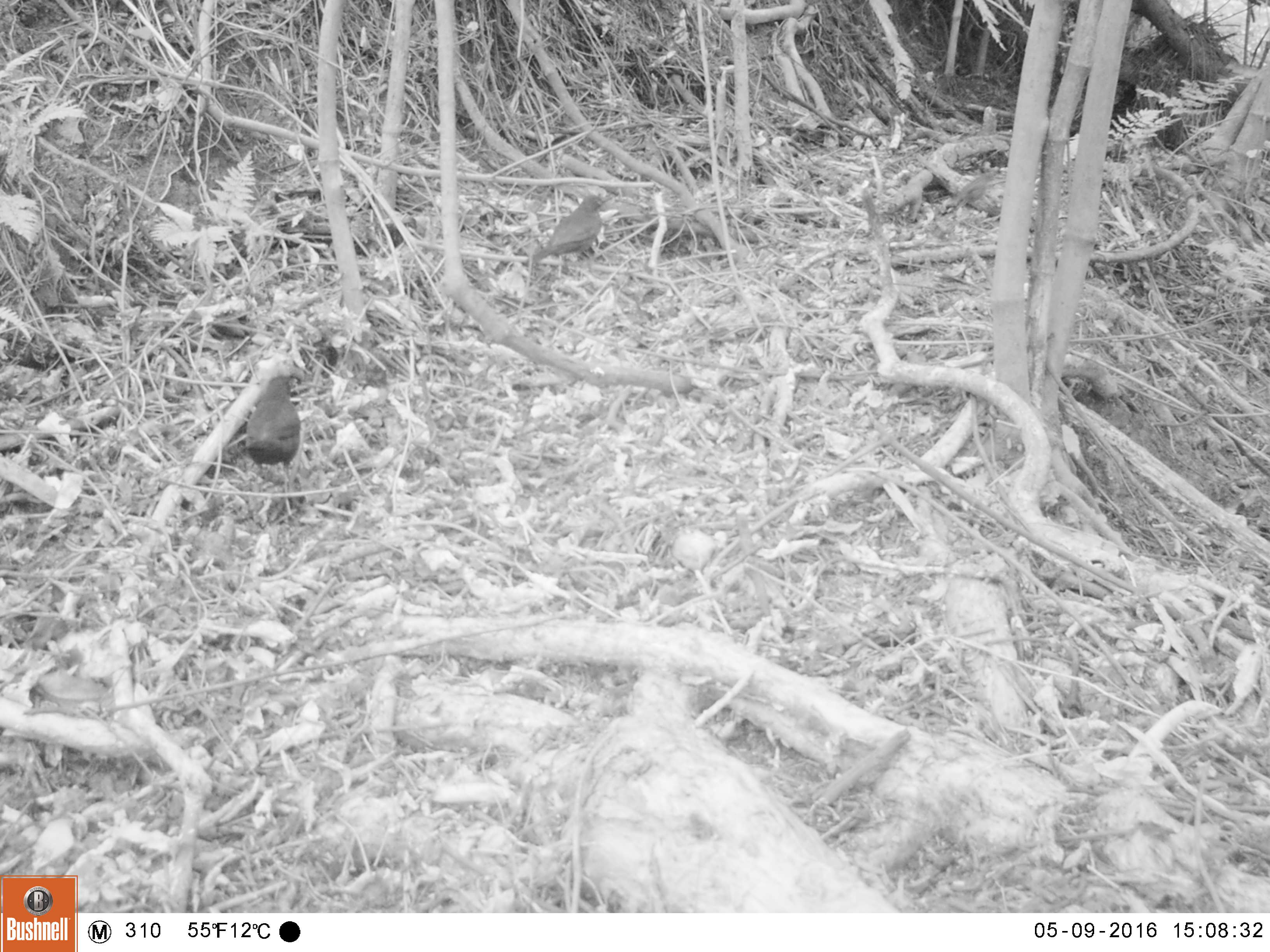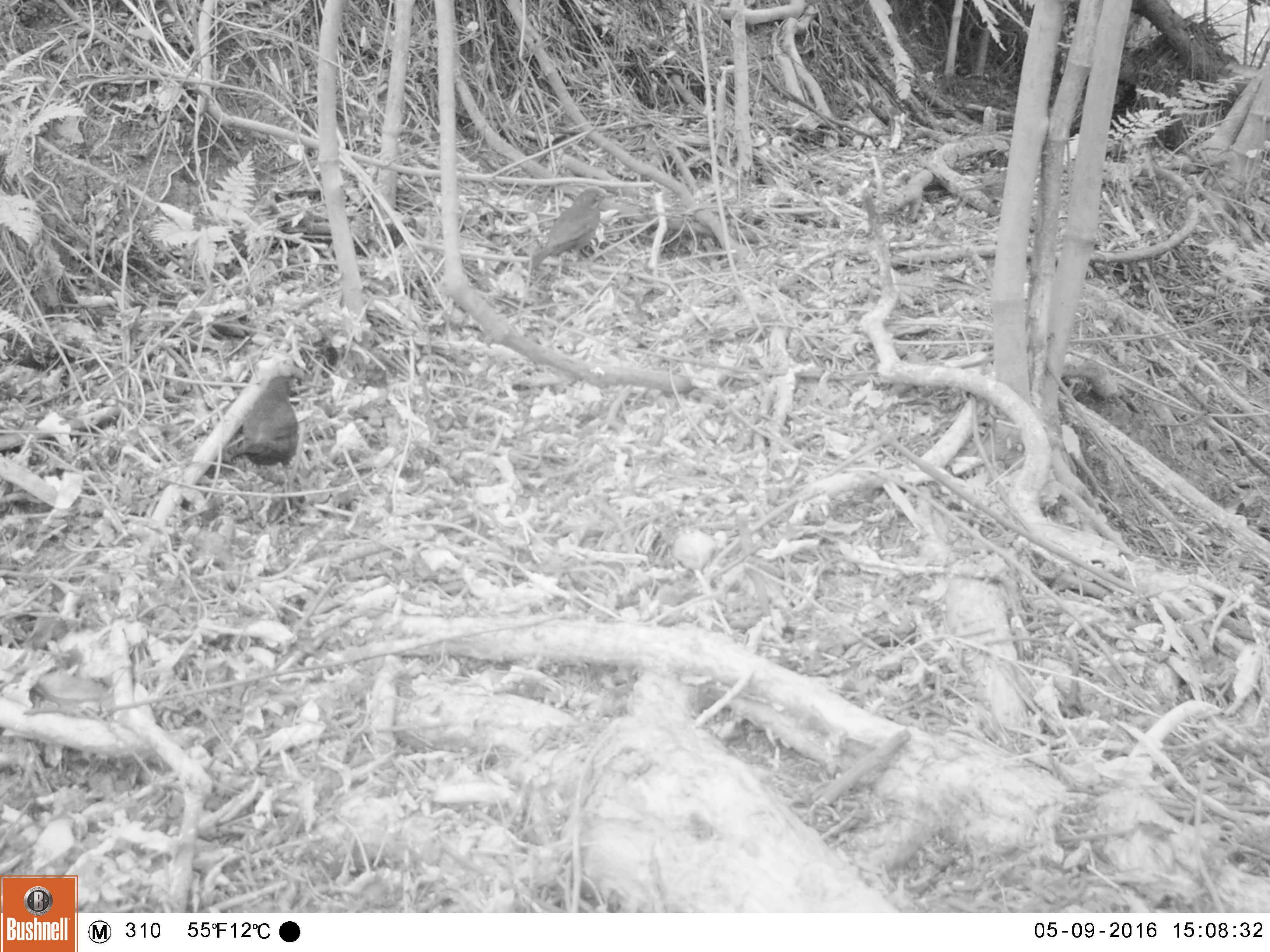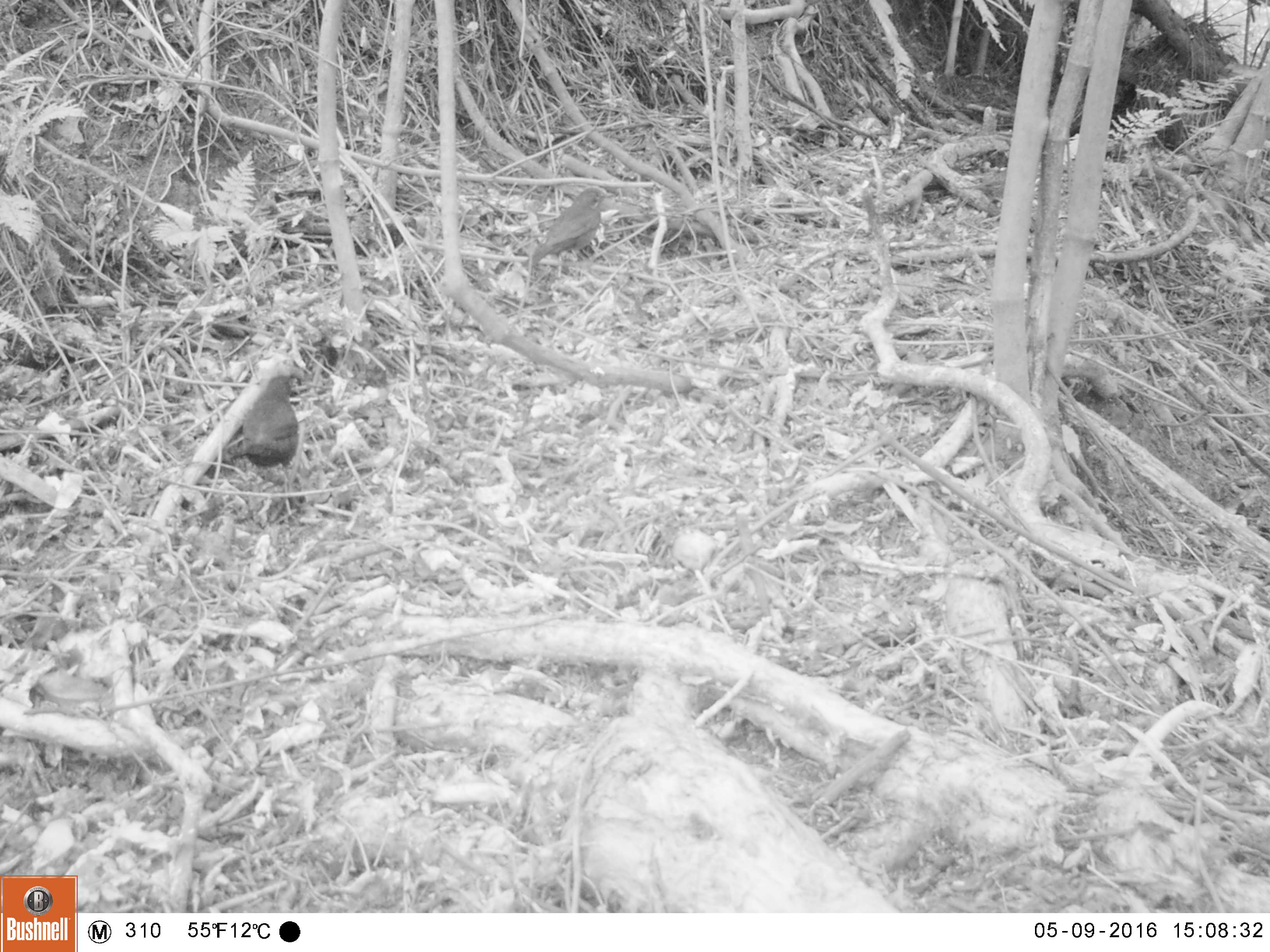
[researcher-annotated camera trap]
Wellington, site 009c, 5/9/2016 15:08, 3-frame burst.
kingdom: Animalia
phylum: Chordata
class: Aves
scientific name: Aves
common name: bird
Bird (Aves).